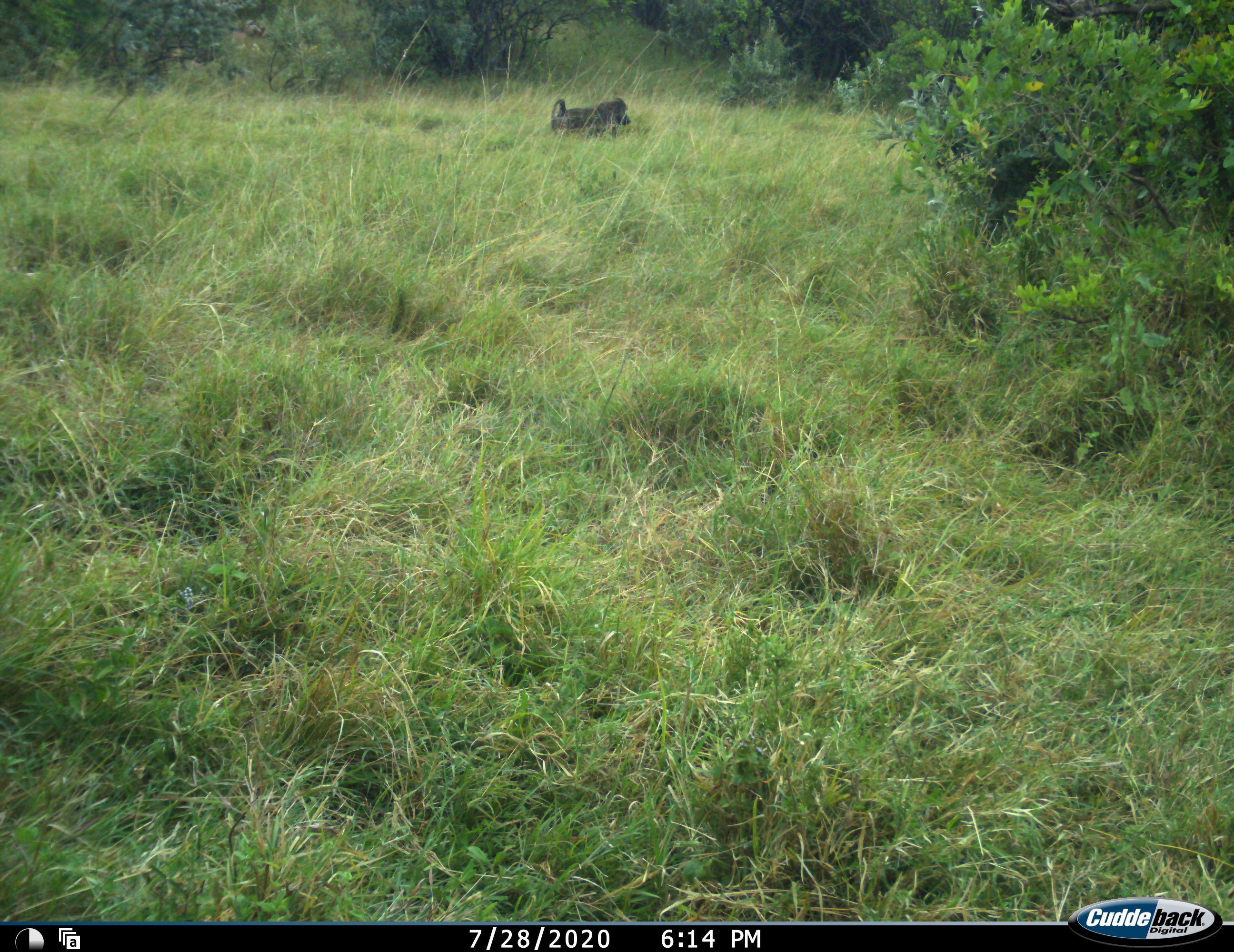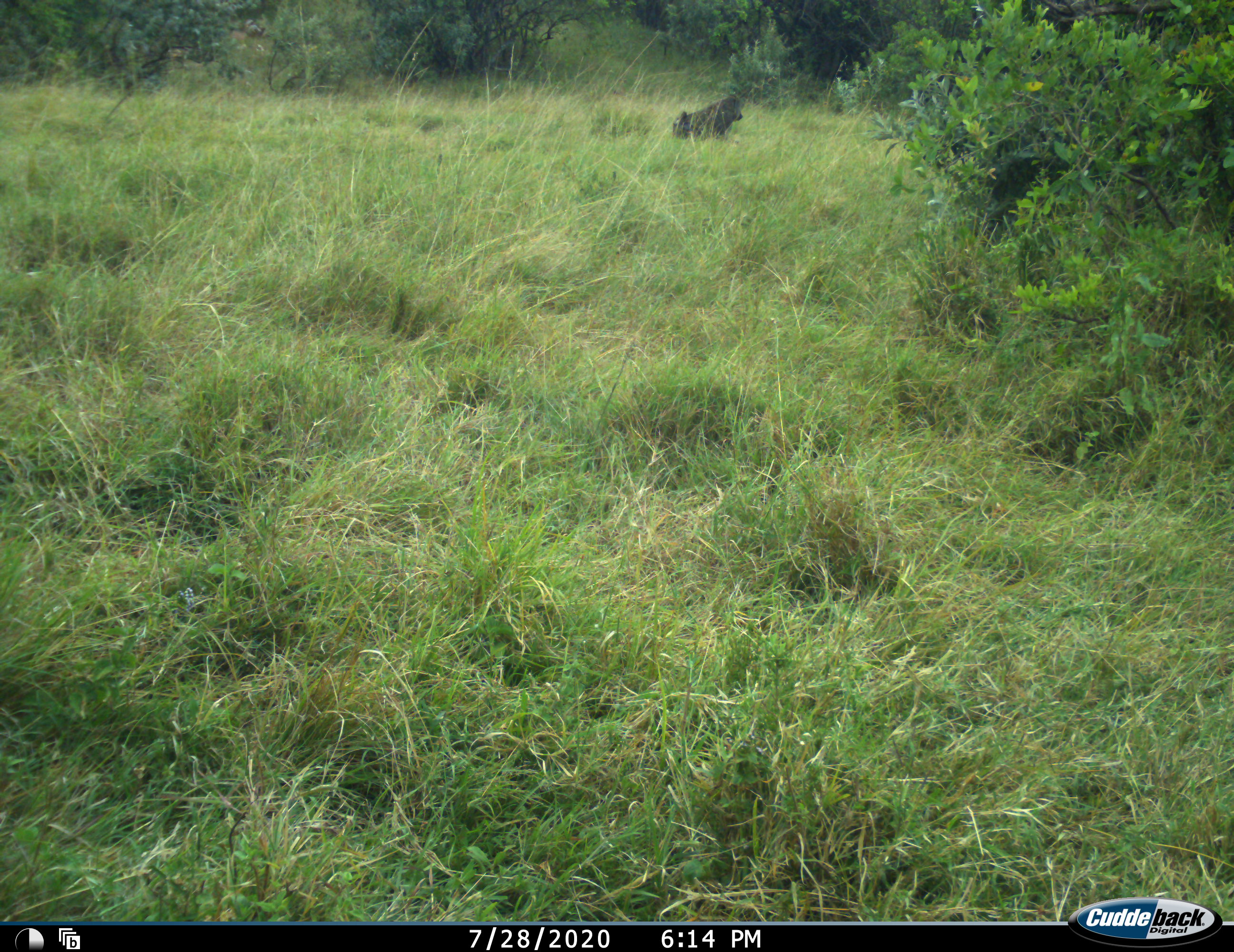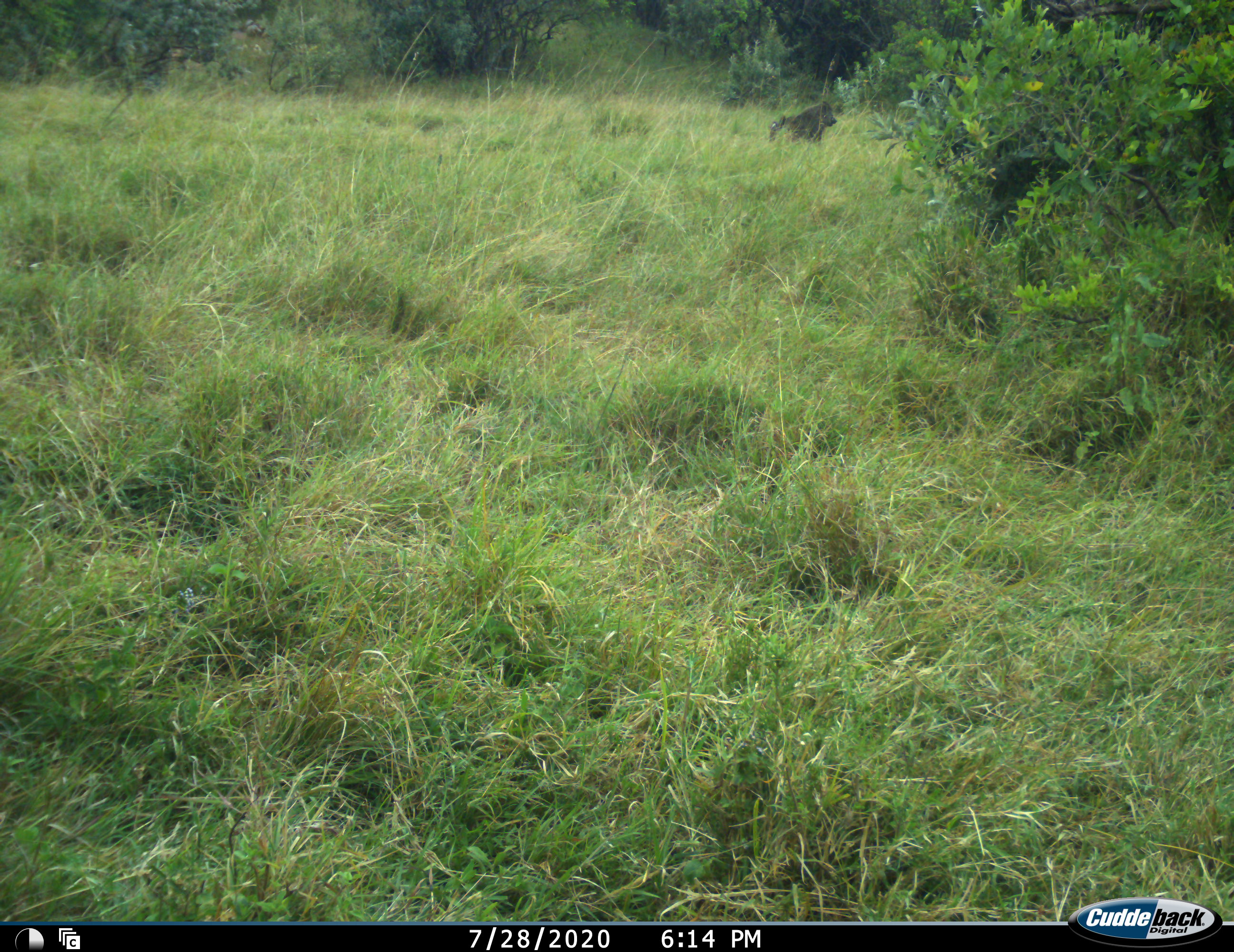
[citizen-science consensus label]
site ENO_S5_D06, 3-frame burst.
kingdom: Animalia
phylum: Chordata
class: Mammalia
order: Primates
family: Cercopithecidae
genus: Papio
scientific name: Papio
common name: baboon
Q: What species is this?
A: Baboon (Papio).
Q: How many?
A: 1.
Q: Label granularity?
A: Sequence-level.